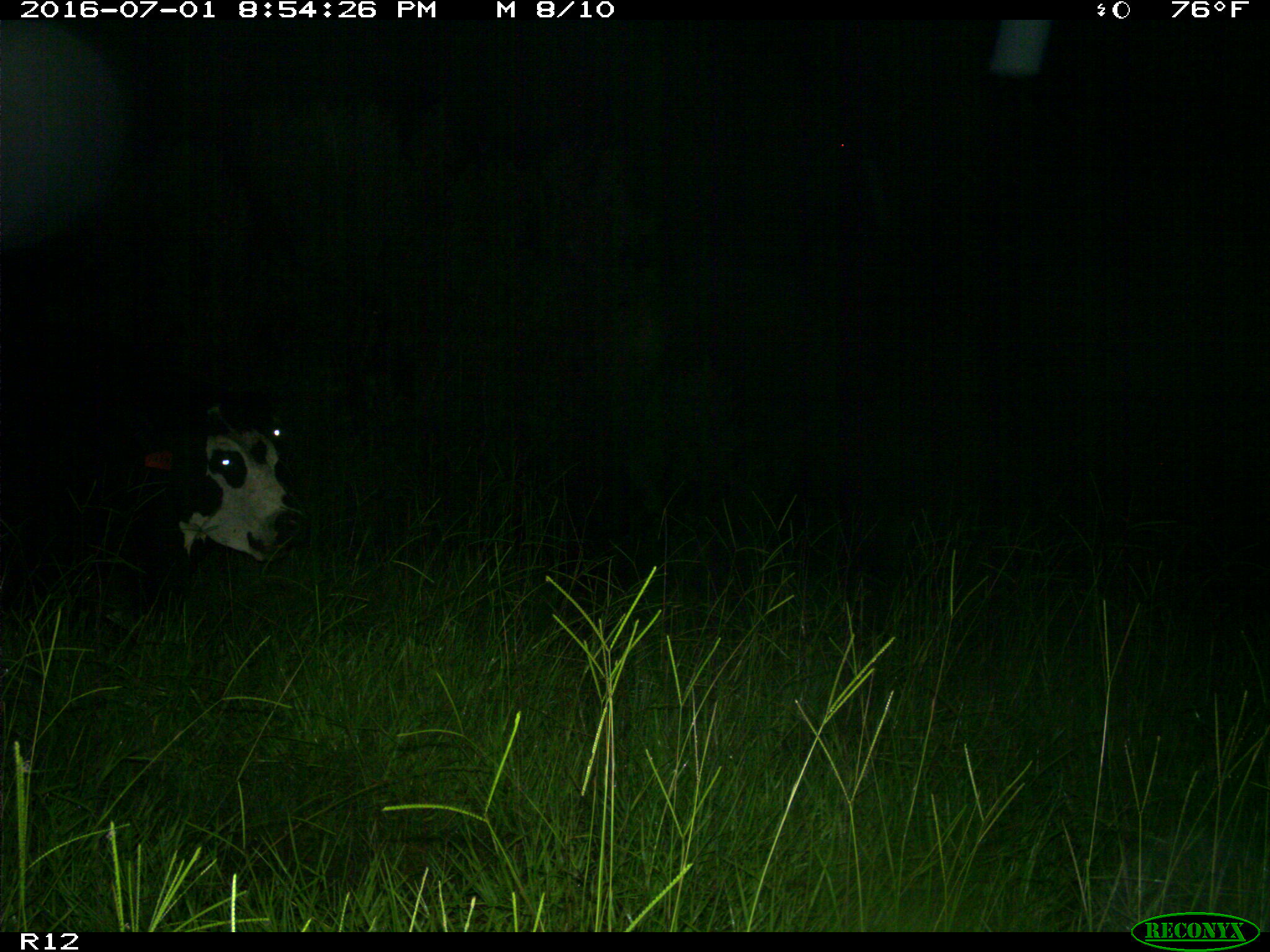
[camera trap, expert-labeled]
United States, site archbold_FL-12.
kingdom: Animalia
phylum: Chordata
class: Mammalia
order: Artiodactyla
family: Bovidae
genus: Bos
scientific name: Bos taurus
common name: domestic cow